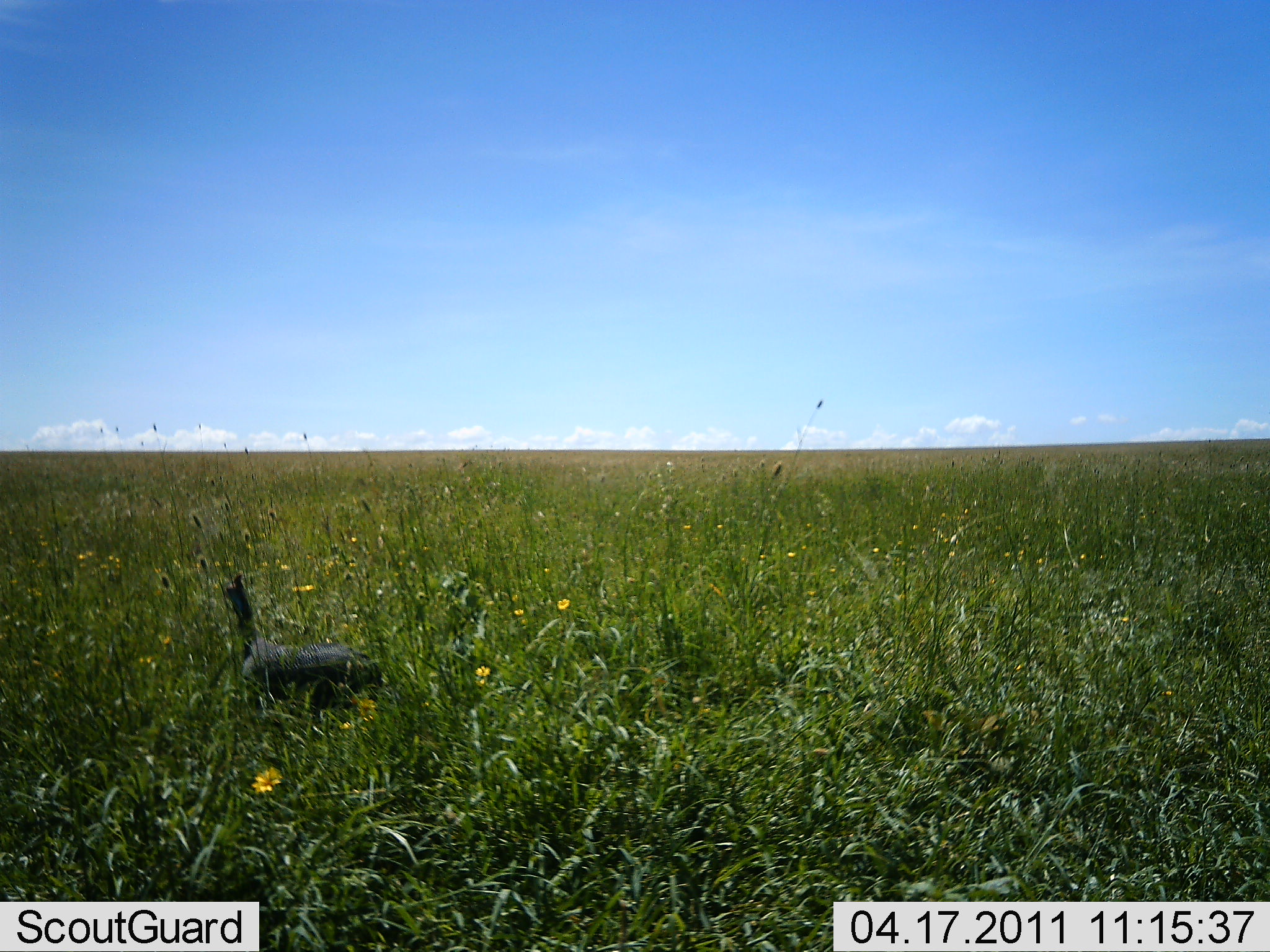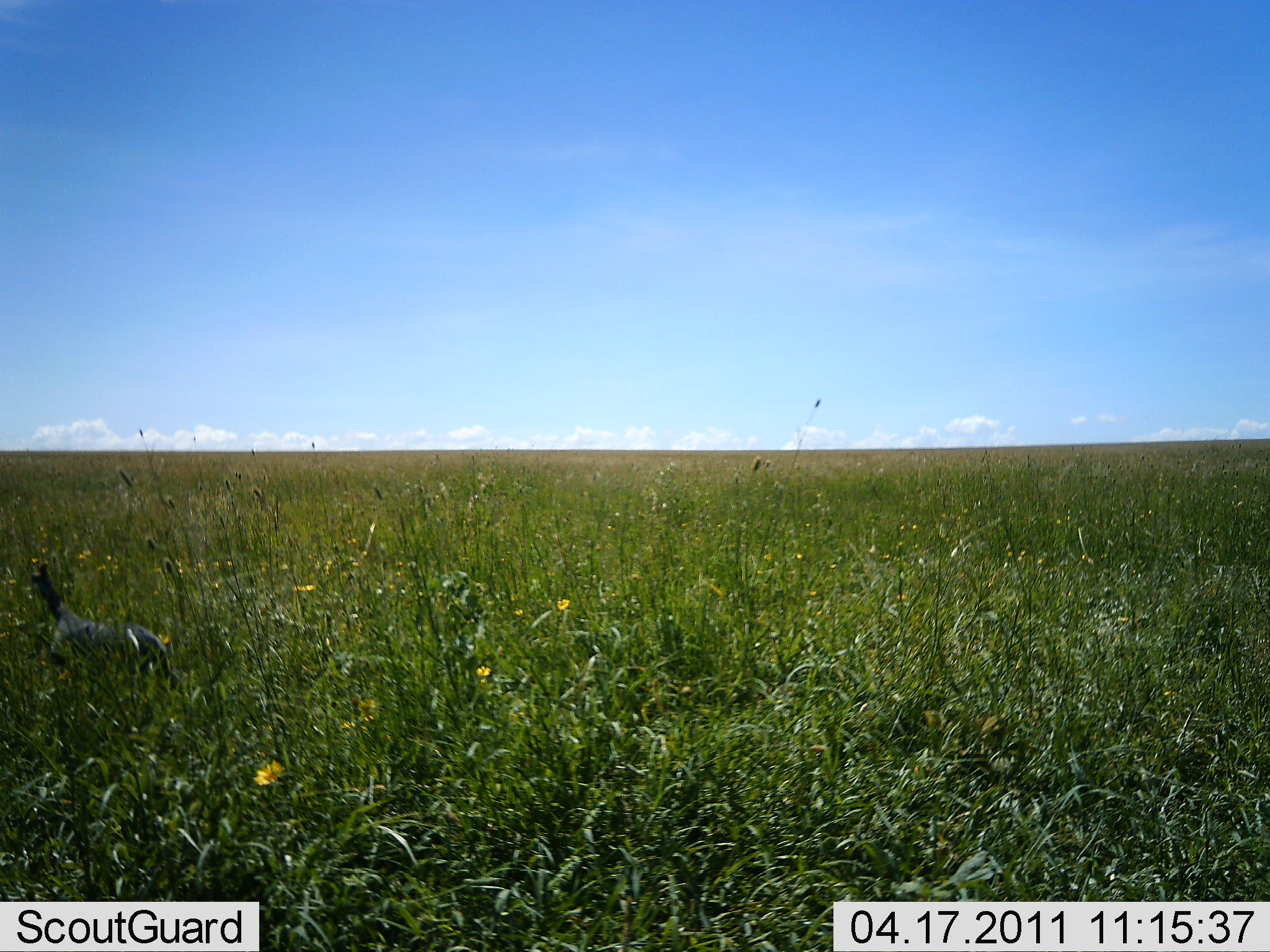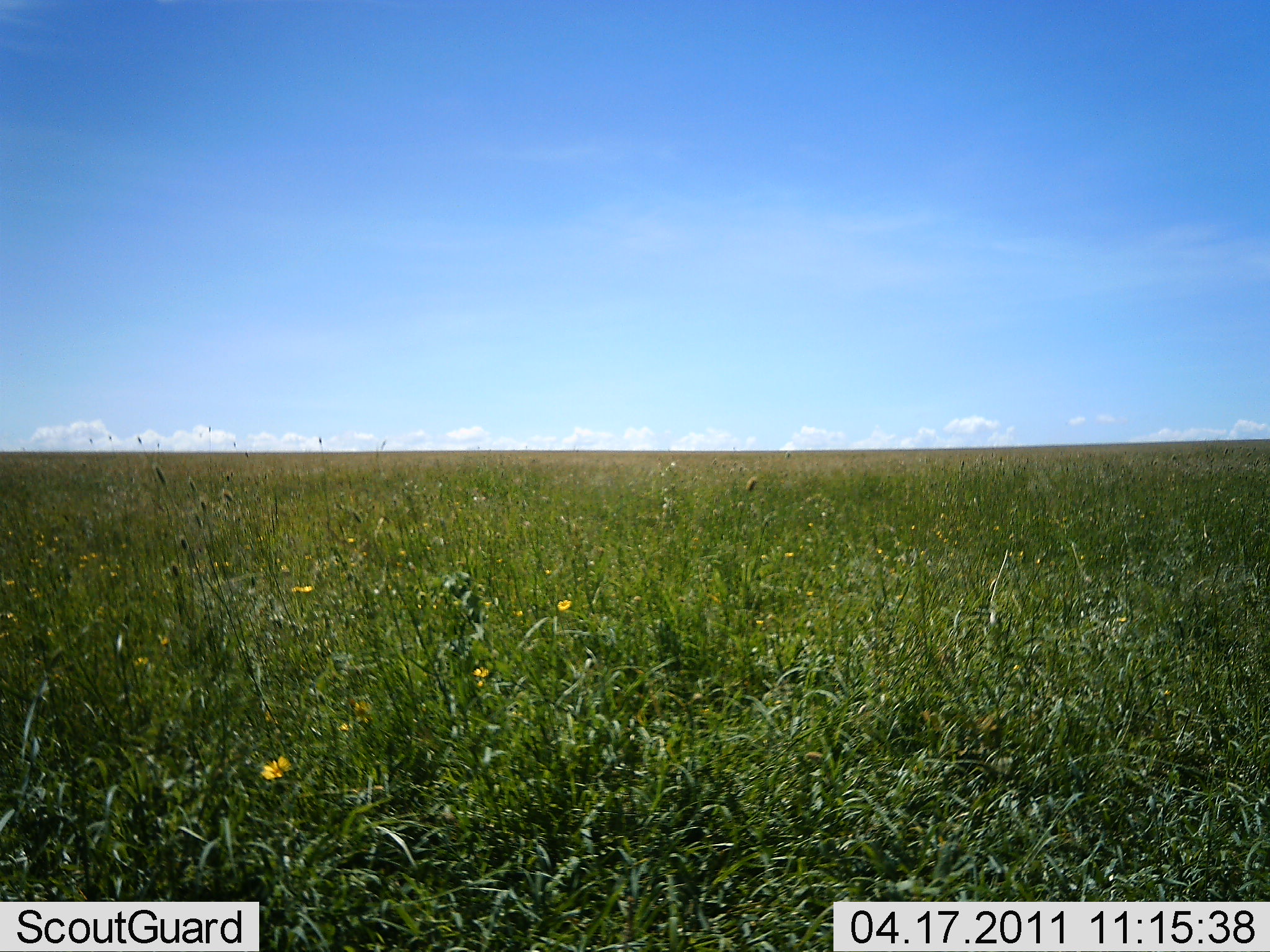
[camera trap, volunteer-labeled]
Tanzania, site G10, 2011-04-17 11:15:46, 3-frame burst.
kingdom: Animalia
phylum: Chordata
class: Aves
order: Galliformes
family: Numididae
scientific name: Numididae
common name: guinea fowl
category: guineafowl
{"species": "guineafowl (guinea fowl) (Numididae)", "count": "1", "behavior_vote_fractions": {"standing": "10%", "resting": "10%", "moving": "80%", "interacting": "0%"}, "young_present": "0%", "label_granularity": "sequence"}